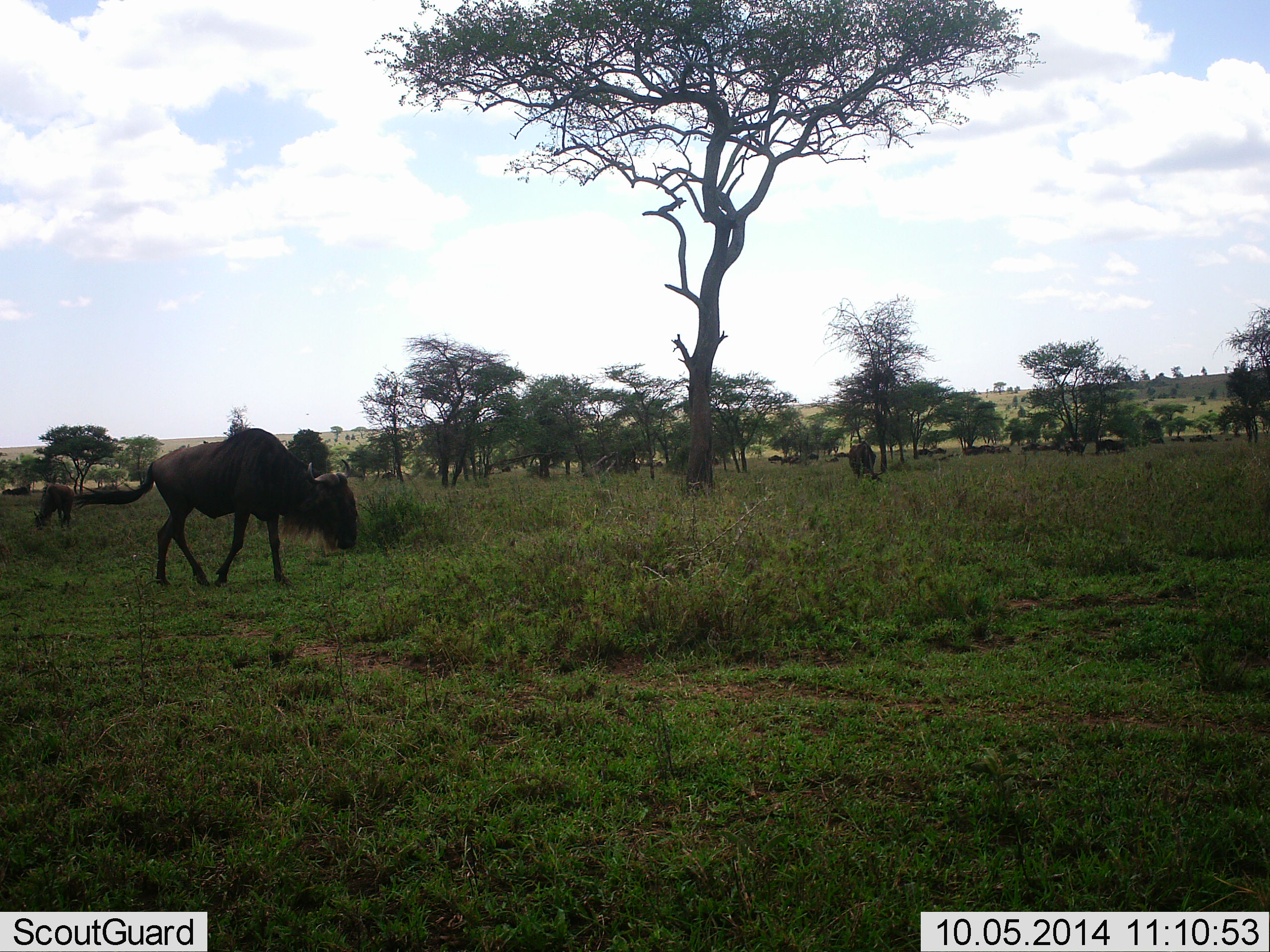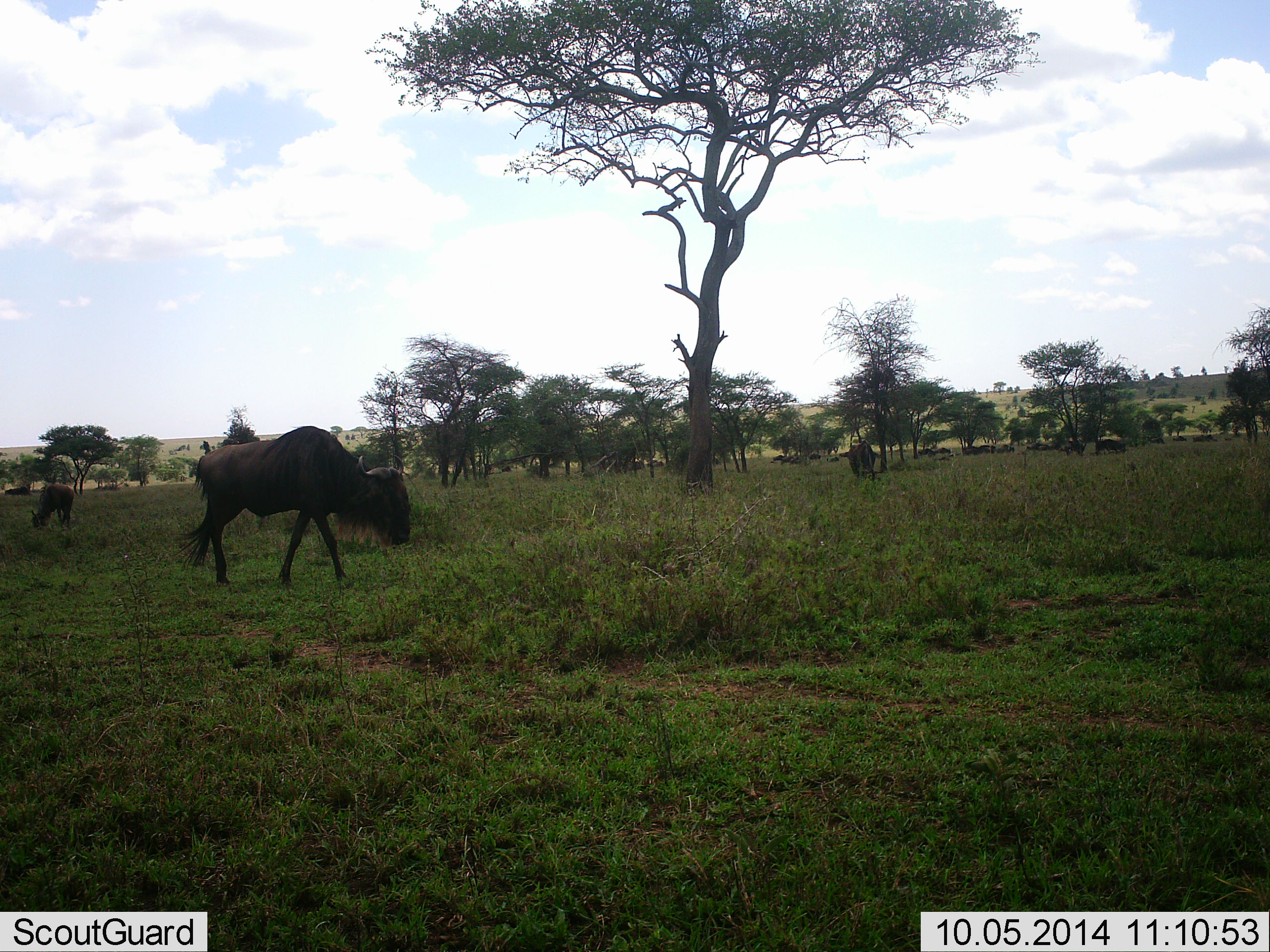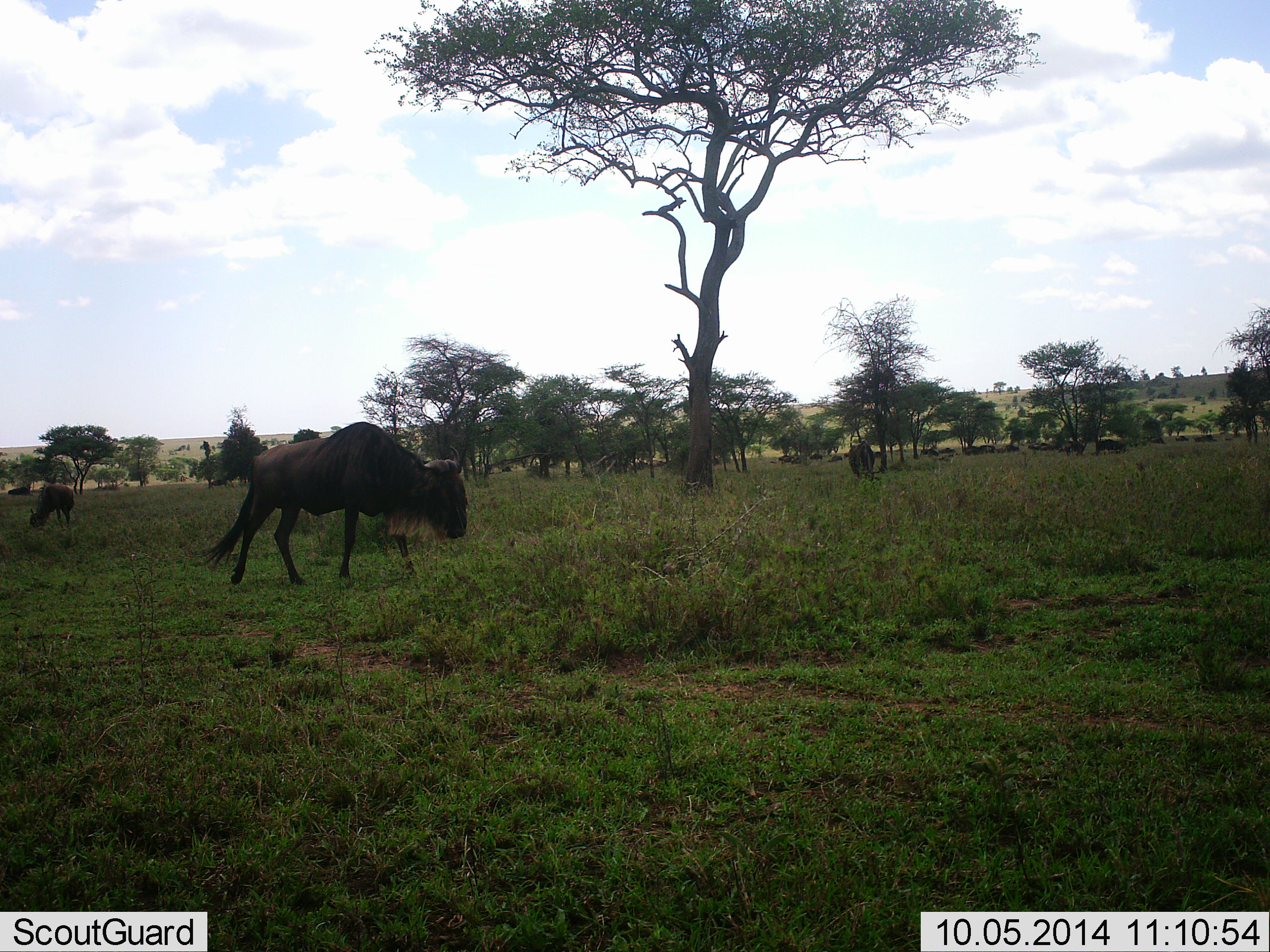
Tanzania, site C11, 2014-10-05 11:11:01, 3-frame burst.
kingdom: Animalia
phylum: Chordata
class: Mammalia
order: Artiodactyla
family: Bovidae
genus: Connochaetes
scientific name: Connochaetes taurinus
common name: blue wildebeest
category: wildebeest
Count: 3.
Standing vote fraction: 20%.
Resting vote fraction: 0%.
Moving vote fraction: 50%.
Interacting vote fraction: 0%.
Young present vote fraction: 0%.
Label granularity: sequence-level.